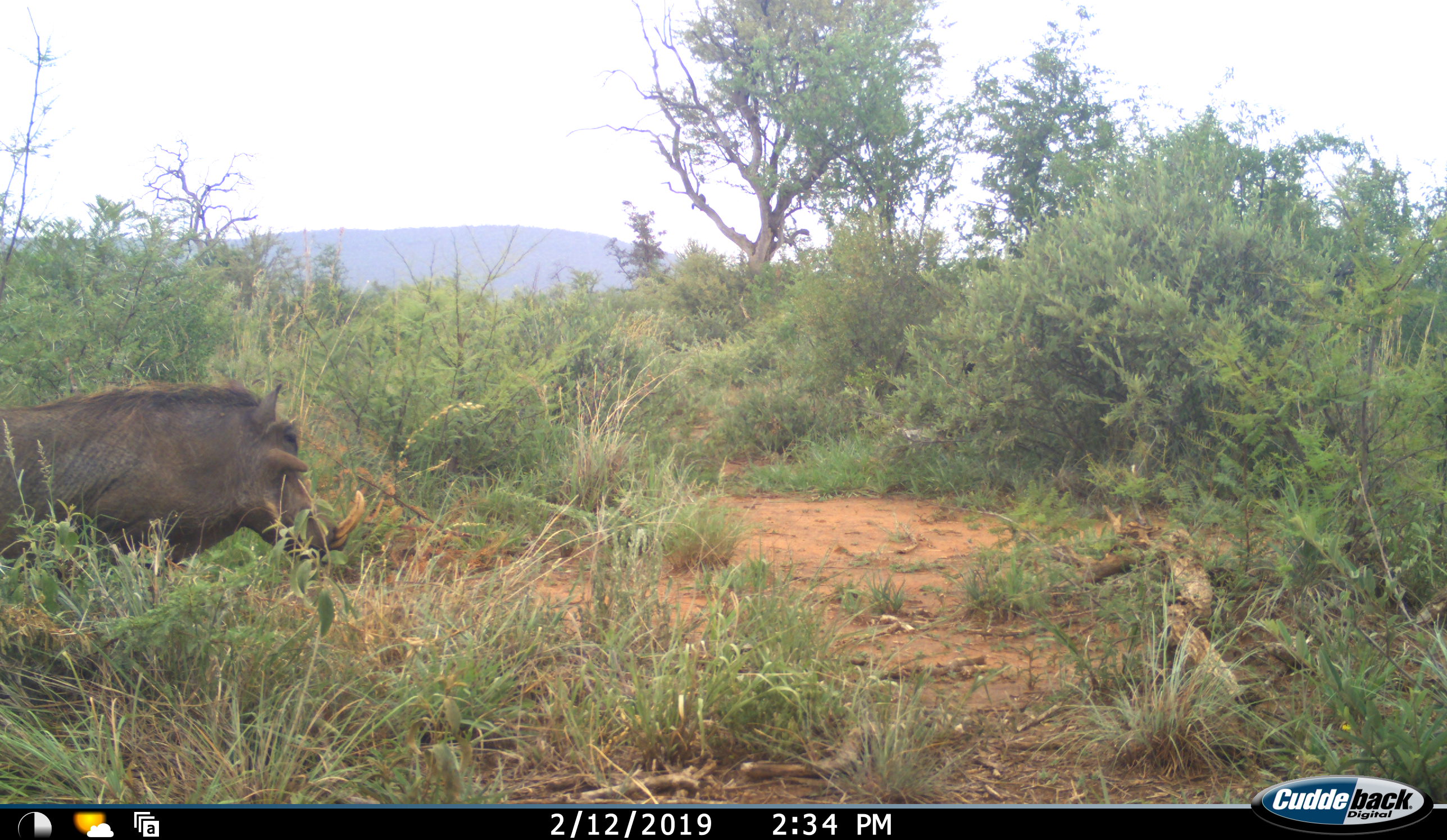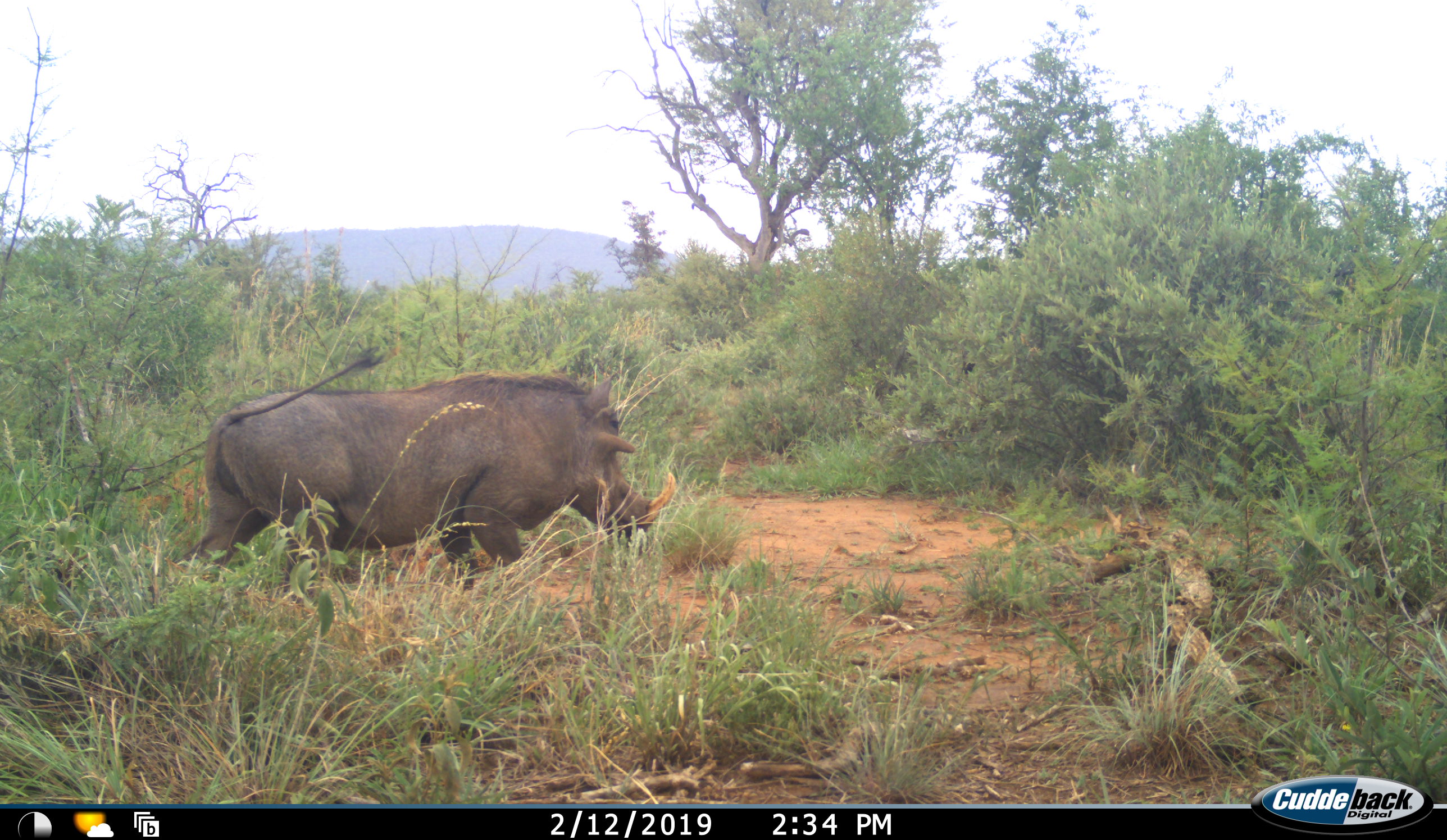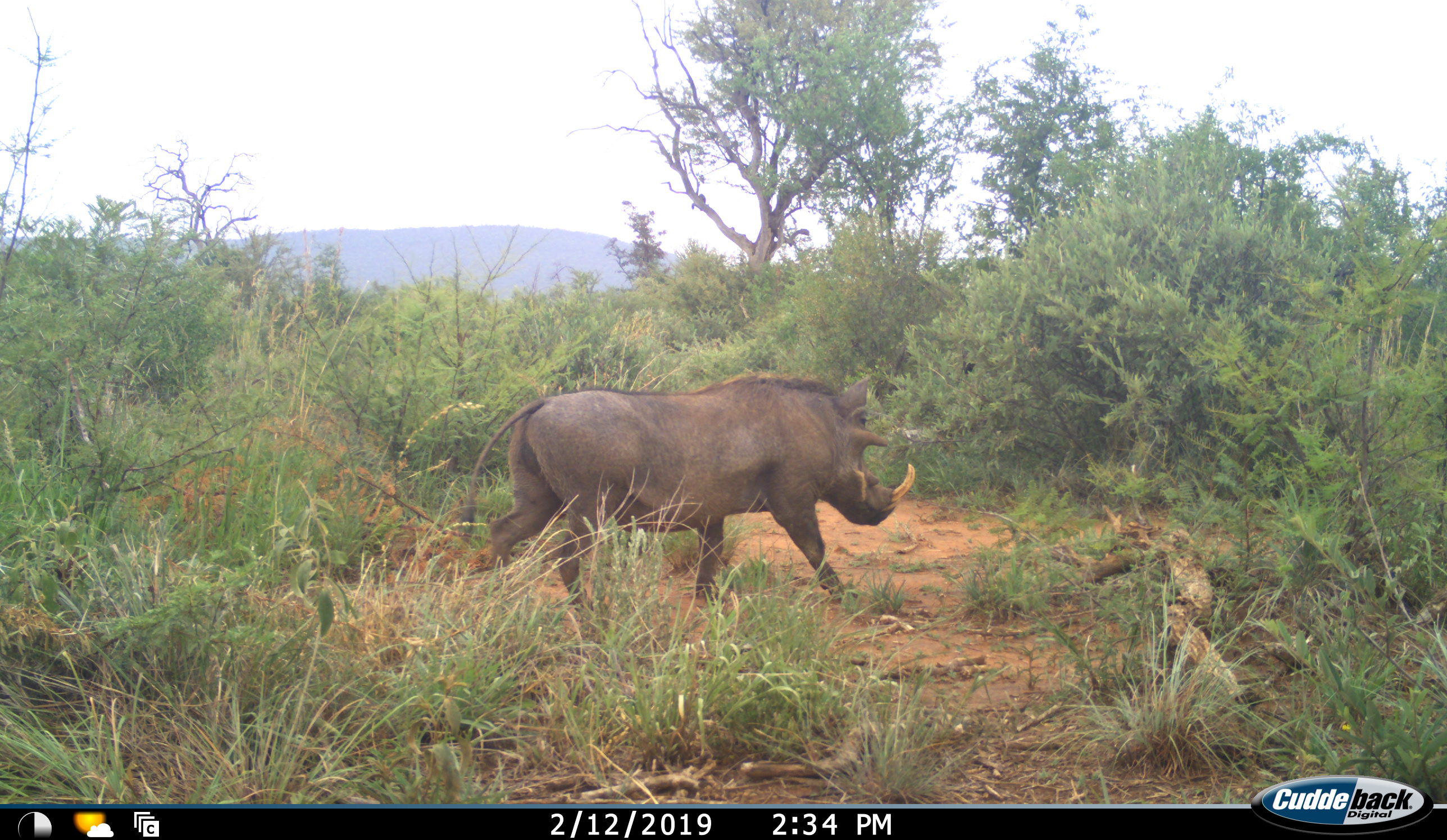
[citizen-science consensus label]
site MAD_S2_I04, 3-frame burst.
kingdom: Animalia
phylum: Chordata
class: Mammalia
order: Artiodactyla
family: Suidae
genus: Phacochoerus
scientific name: Phacochoerus africanus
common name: warthog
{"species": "warthog (Phacochoerus africanus)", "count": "1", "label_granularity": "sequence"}